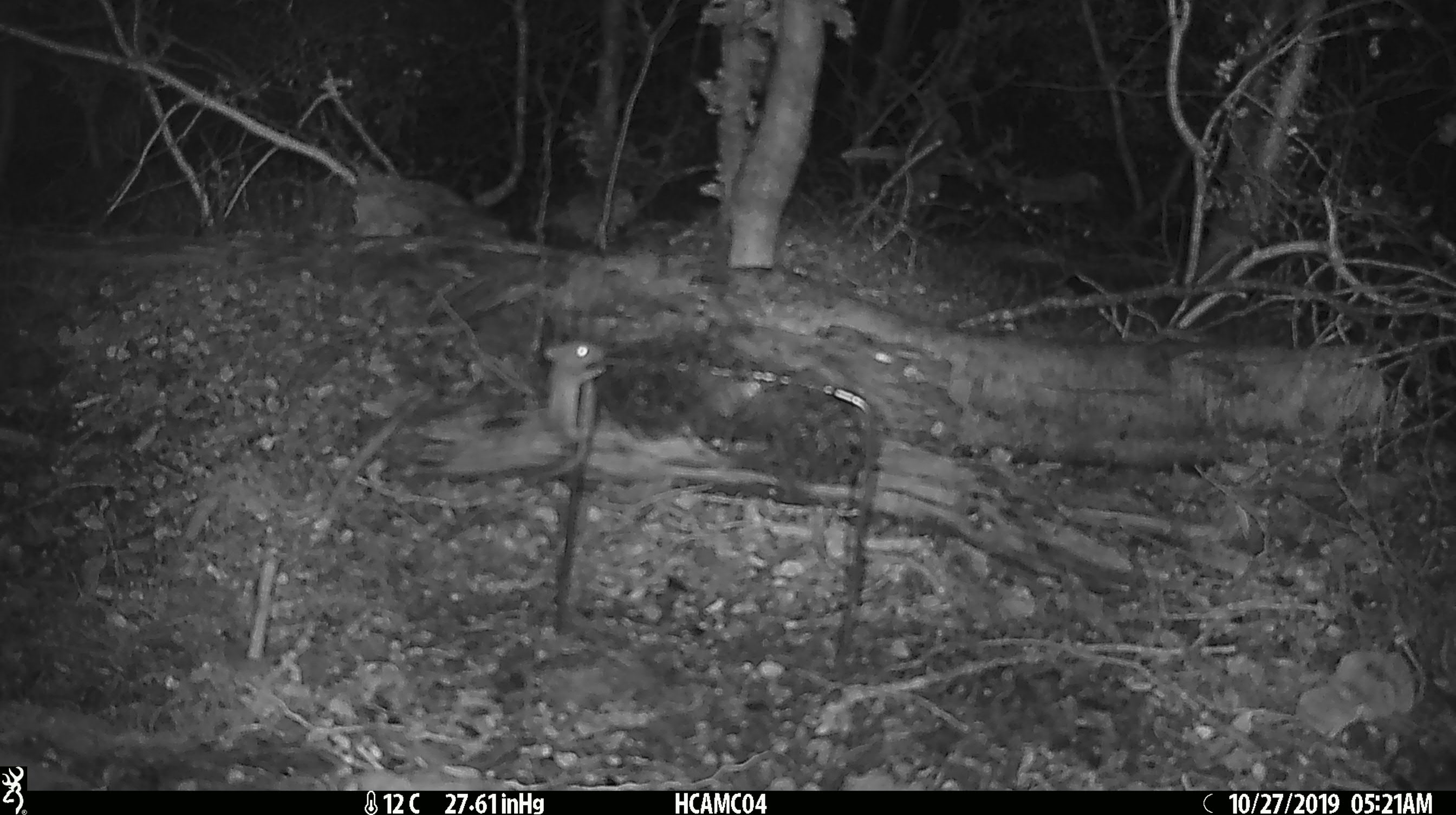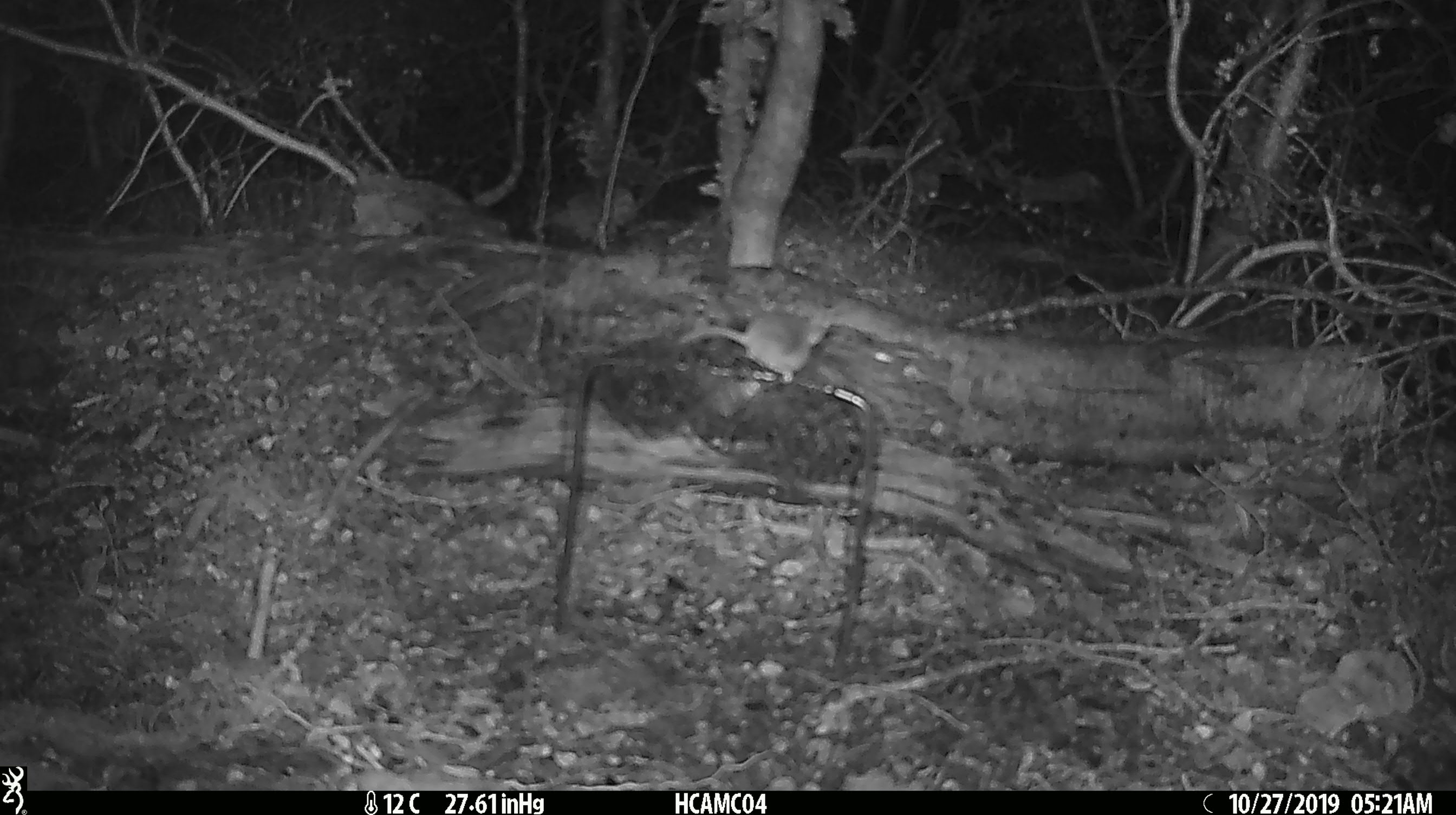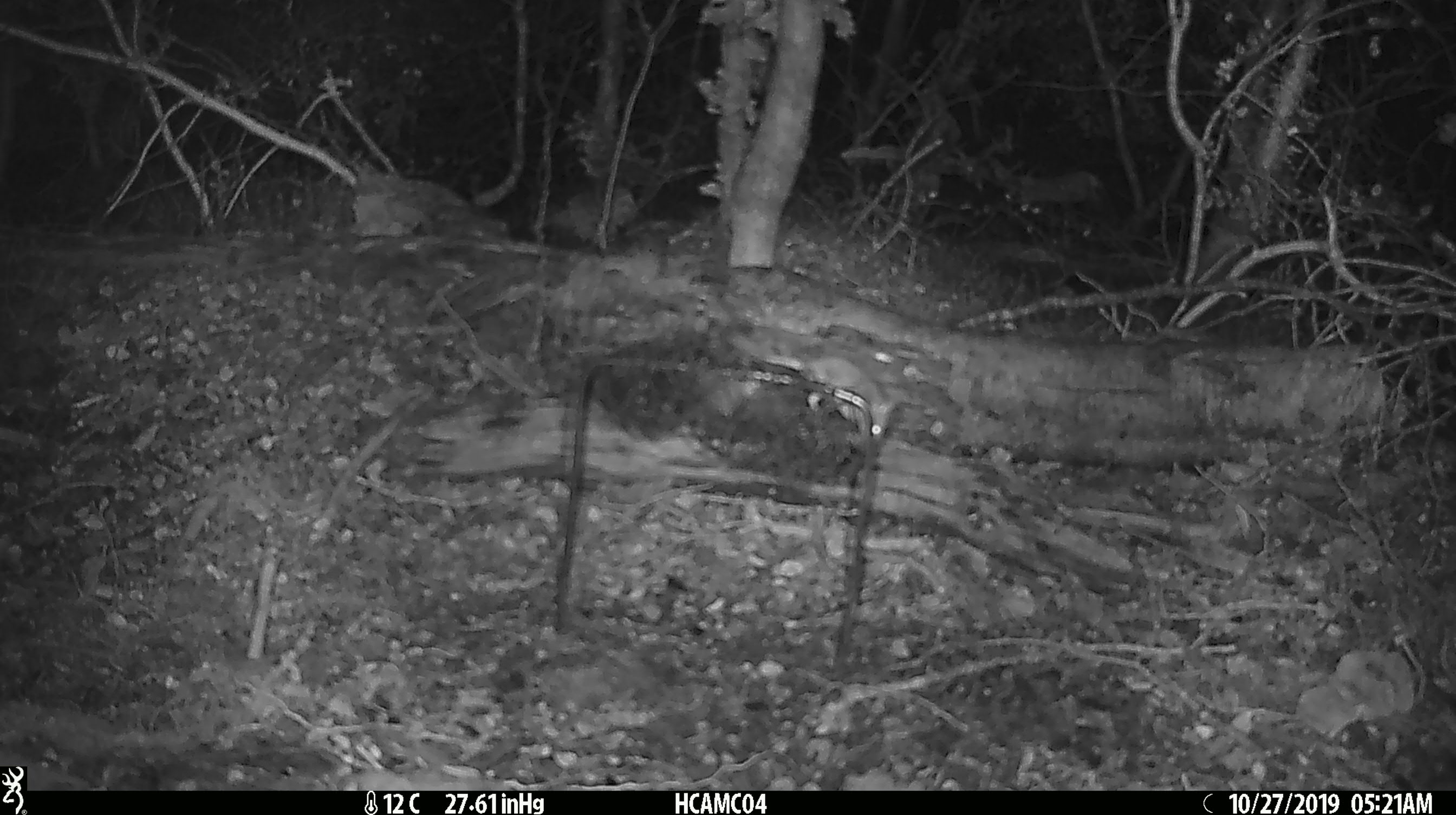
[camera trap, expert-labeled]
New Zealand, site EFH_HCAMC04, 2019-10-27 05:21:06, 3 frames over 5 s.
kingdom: Animalia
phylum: Chordata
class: Mammalia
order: Rodentia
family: Muridae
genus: Mus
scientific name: Mus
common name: mouse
Mouse (Mus).